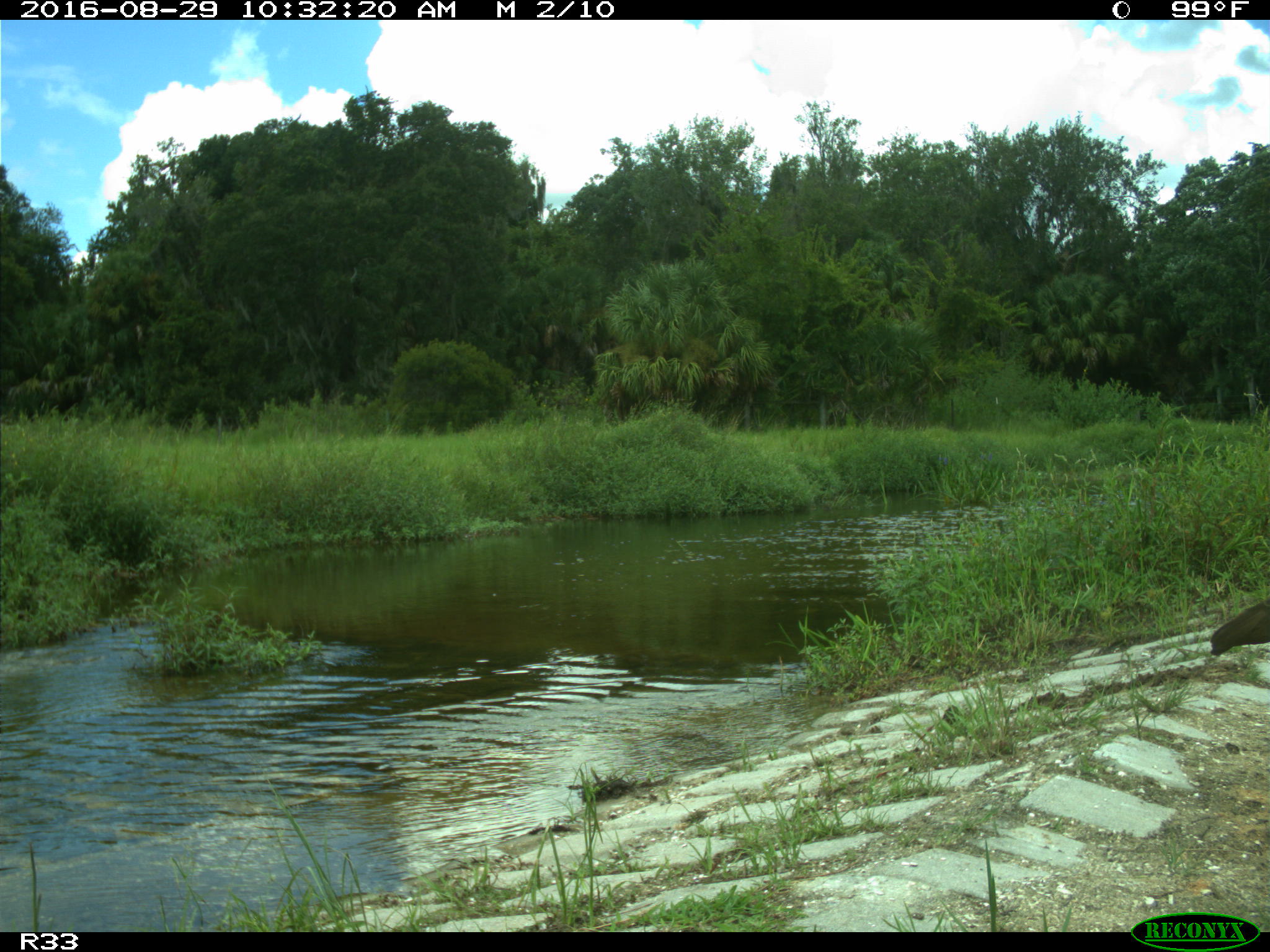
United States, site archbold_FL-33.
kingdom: Animalia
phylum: Chordata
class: Aves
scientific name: Aves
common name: birds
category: unidentified bird